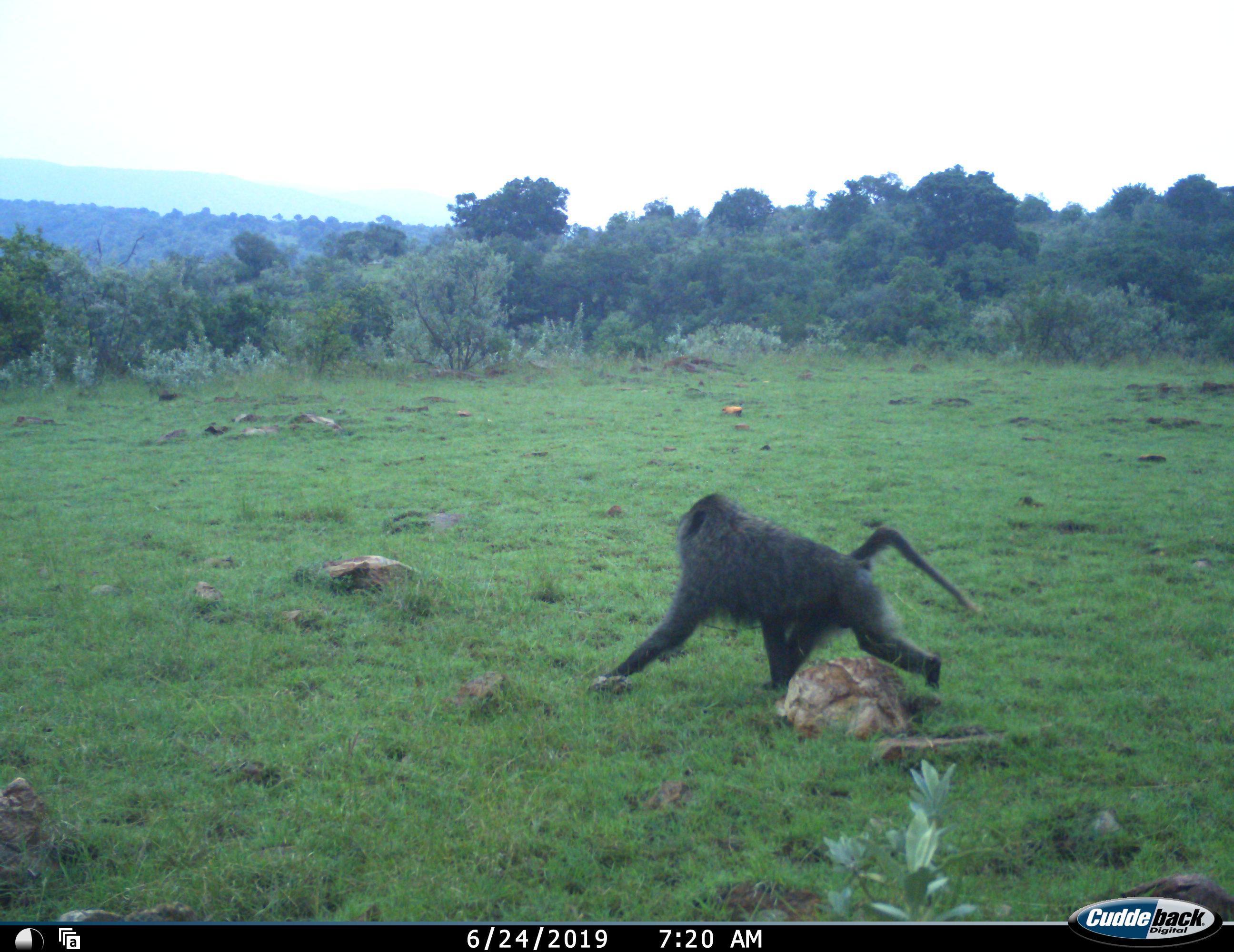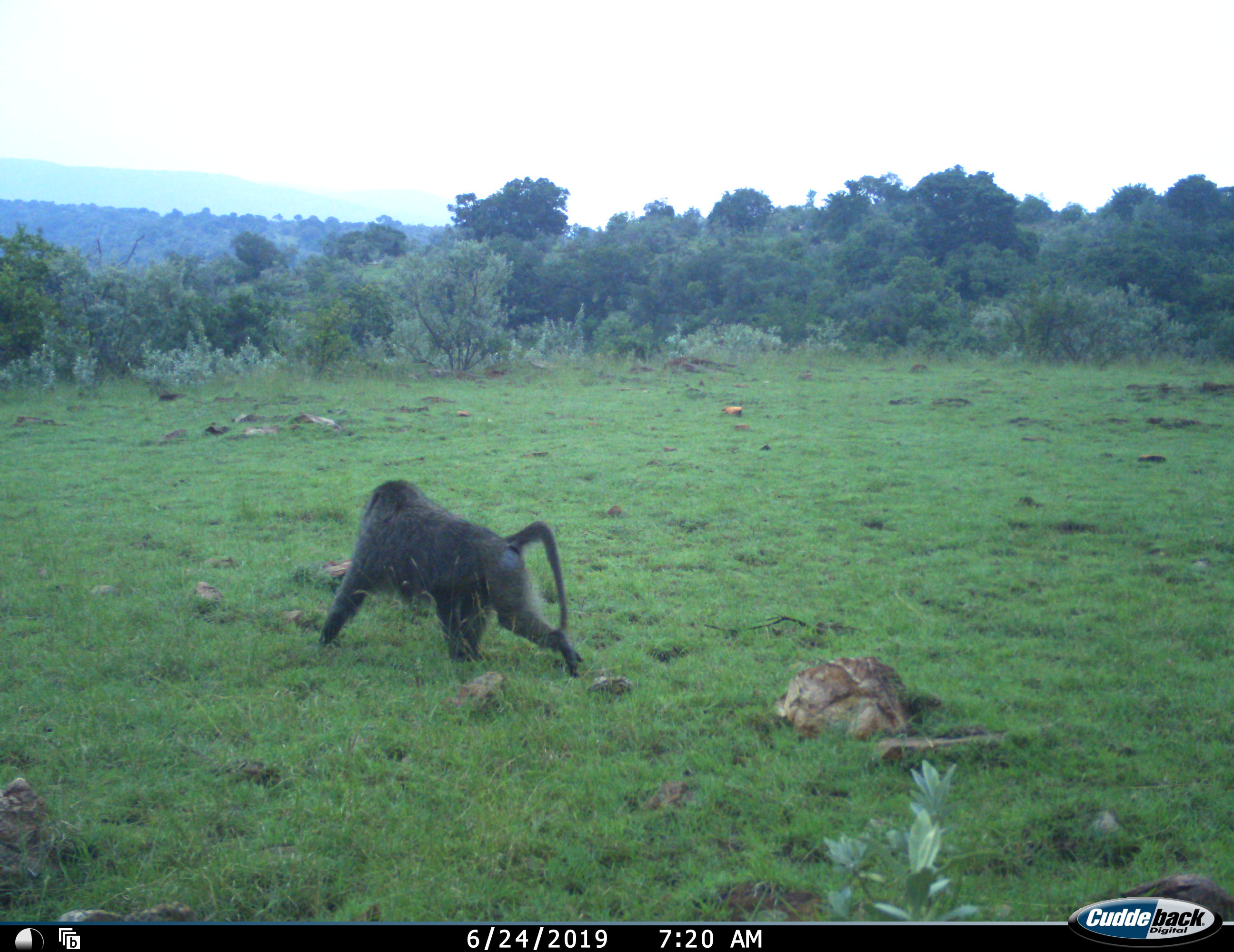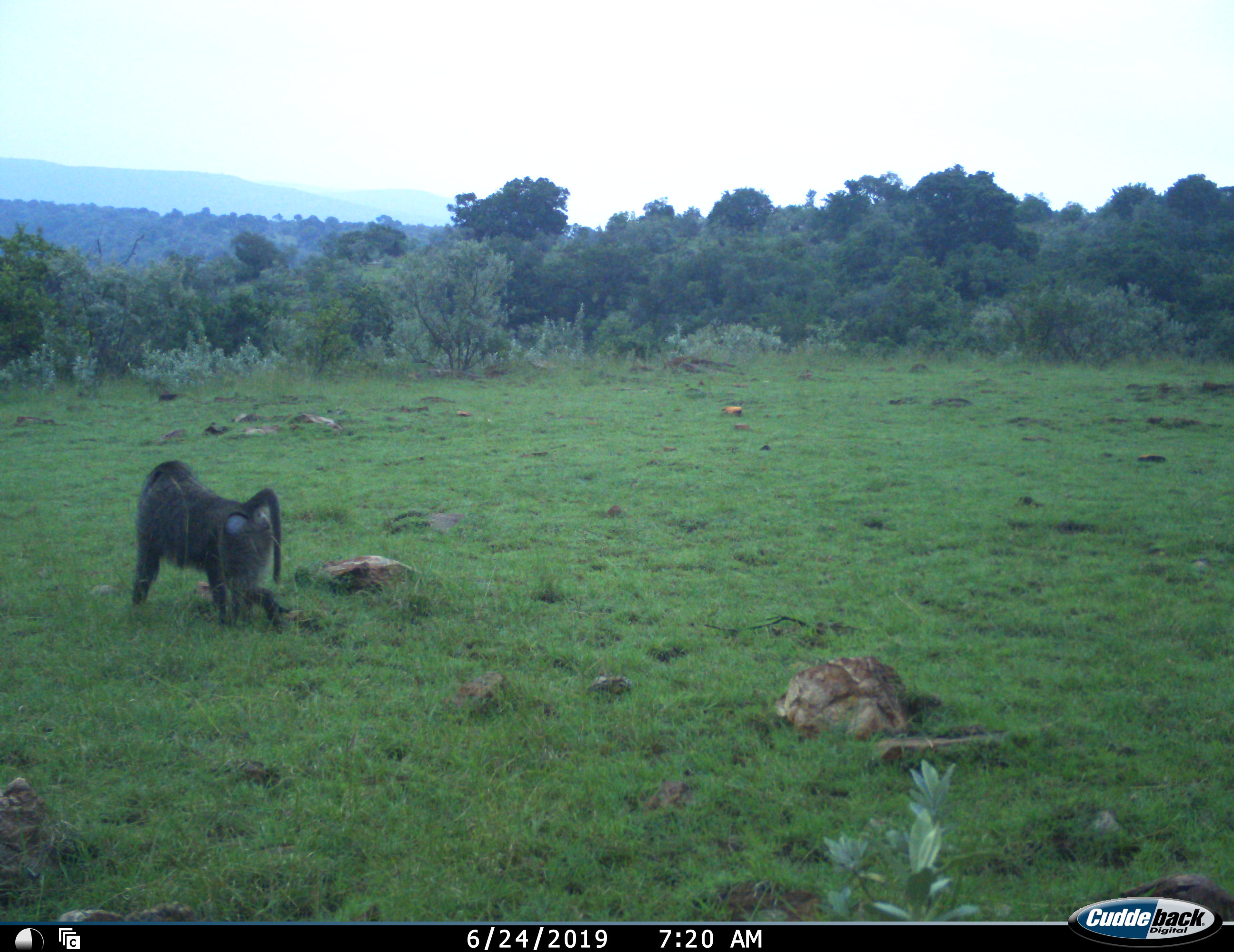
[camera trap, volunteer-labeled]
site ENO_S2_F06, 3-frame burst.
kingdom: Animalia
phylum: Chordata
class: Mammalia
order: Primates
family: Cercopithecidae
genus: Papio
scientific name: Papio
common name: baboon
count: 1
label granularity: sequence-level